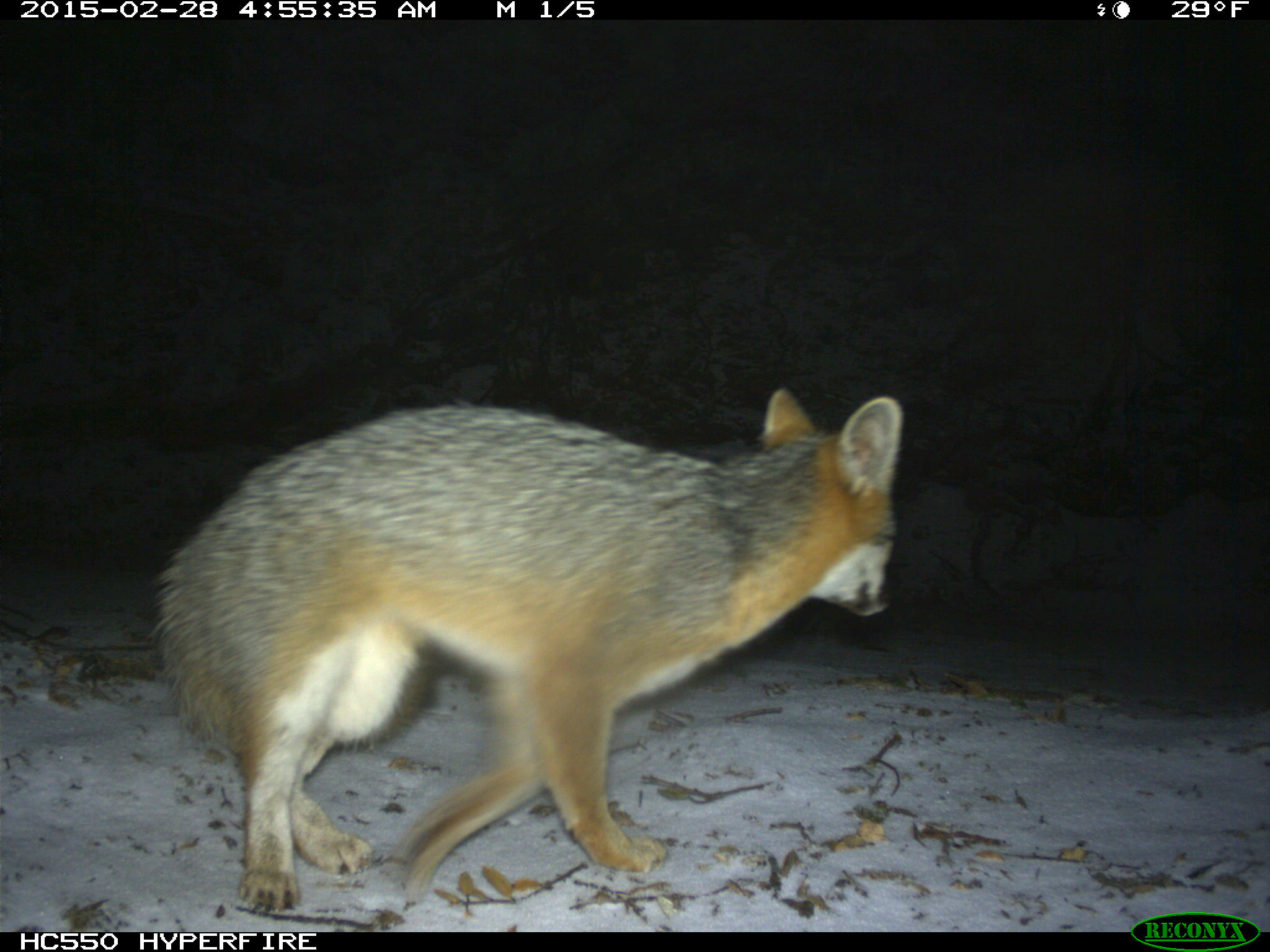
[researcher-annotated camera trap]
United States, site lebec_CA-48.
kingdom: Animalia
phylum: Chordata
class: Mammalia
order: Carnivora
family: Canidae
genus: Urocyon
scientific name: Urocyon cinereoargenteus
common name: gray fox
Urocyon cinereoargenteus (gray fox).